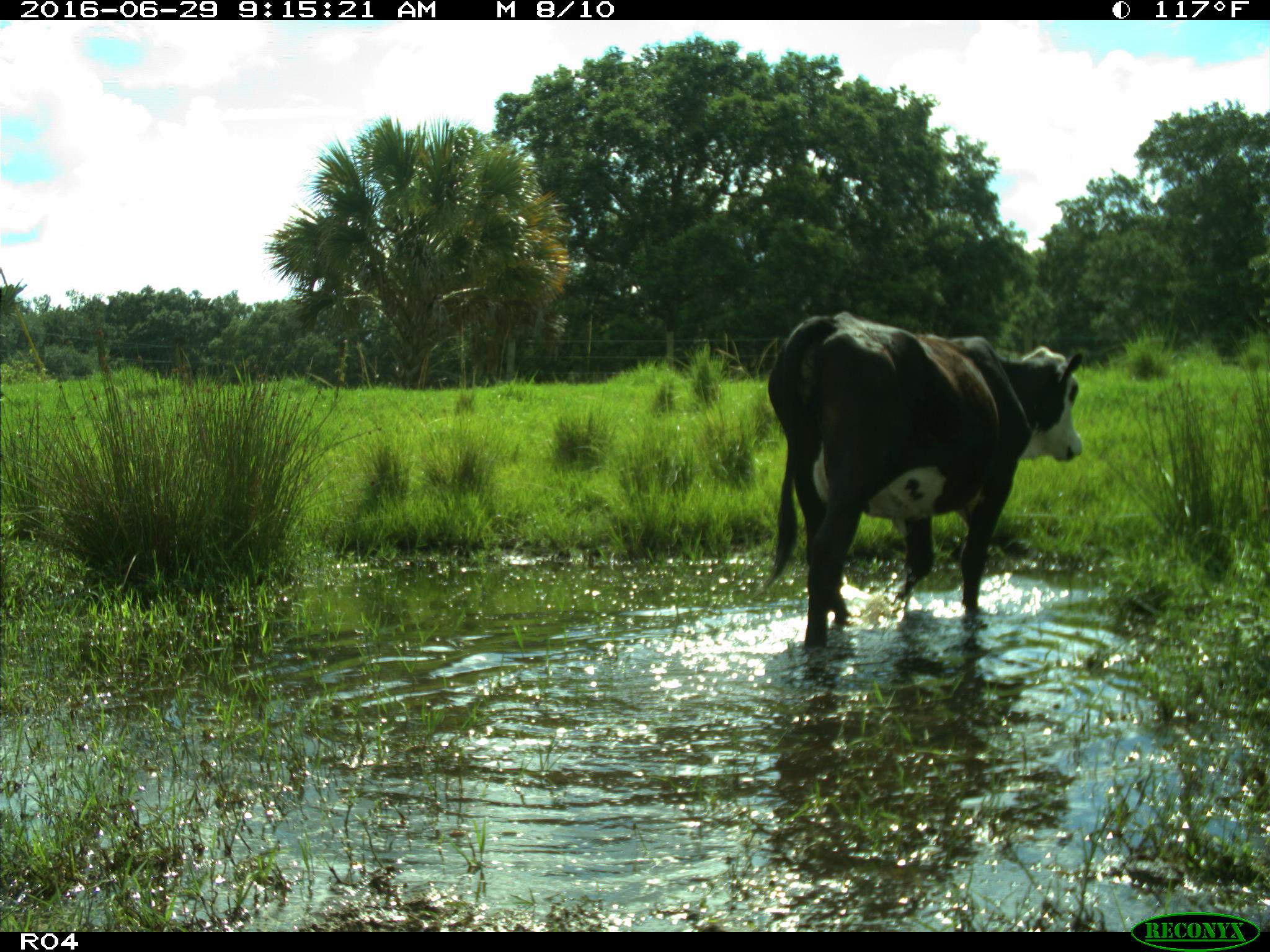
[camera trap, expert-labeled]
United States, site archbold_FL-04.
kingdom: Animalia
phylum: Chordata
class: Mammalia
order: Artiodactyla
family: Bovidae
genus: Bos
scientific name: Bos taurus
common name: domestic cow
Bos taurus (domestic cow).